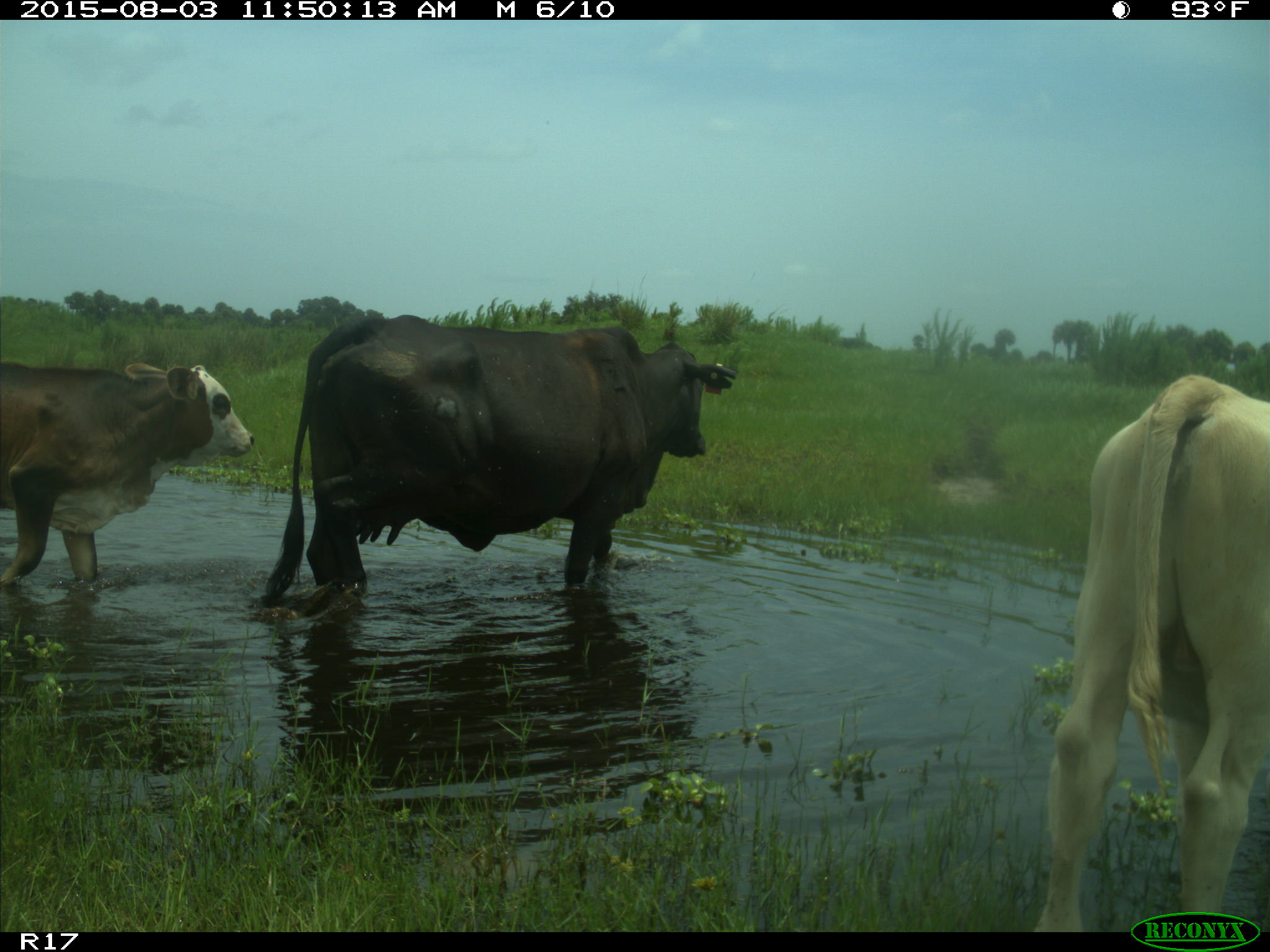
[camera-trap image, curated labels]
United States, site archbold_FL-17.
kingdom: Animalia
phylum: Chordata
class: Mammalia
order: Artiodactyla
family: Bovidae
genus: Bos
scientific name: Bos taurus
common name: domestic cow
Bos taurus (domestic cow).